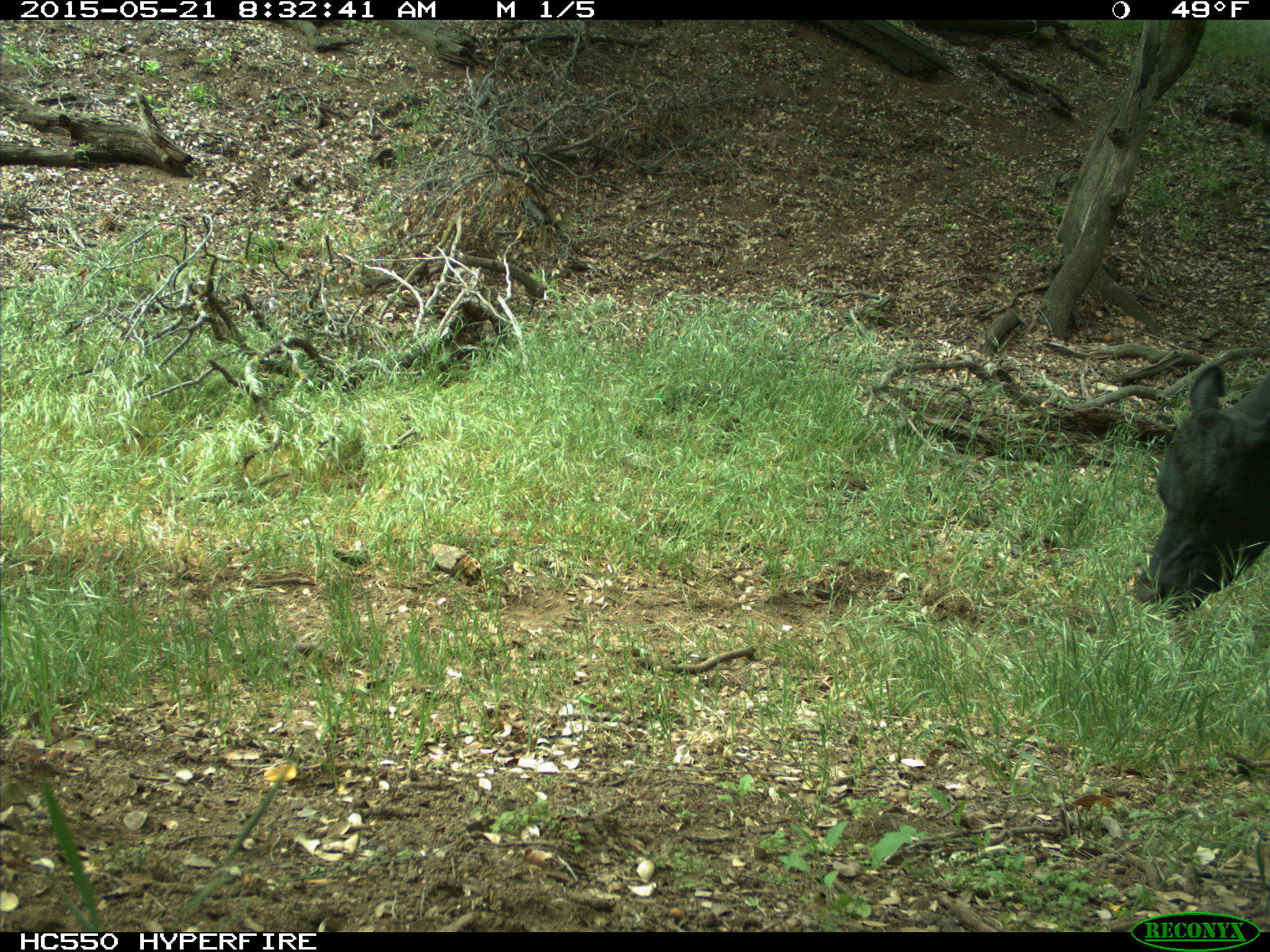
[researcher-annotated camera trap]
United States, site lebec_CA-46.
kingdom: Animalia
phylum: Chordata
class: Mammalia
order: Artiodactyla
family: Bovidae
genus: Bos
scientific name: Bos taurus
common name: domestic cow